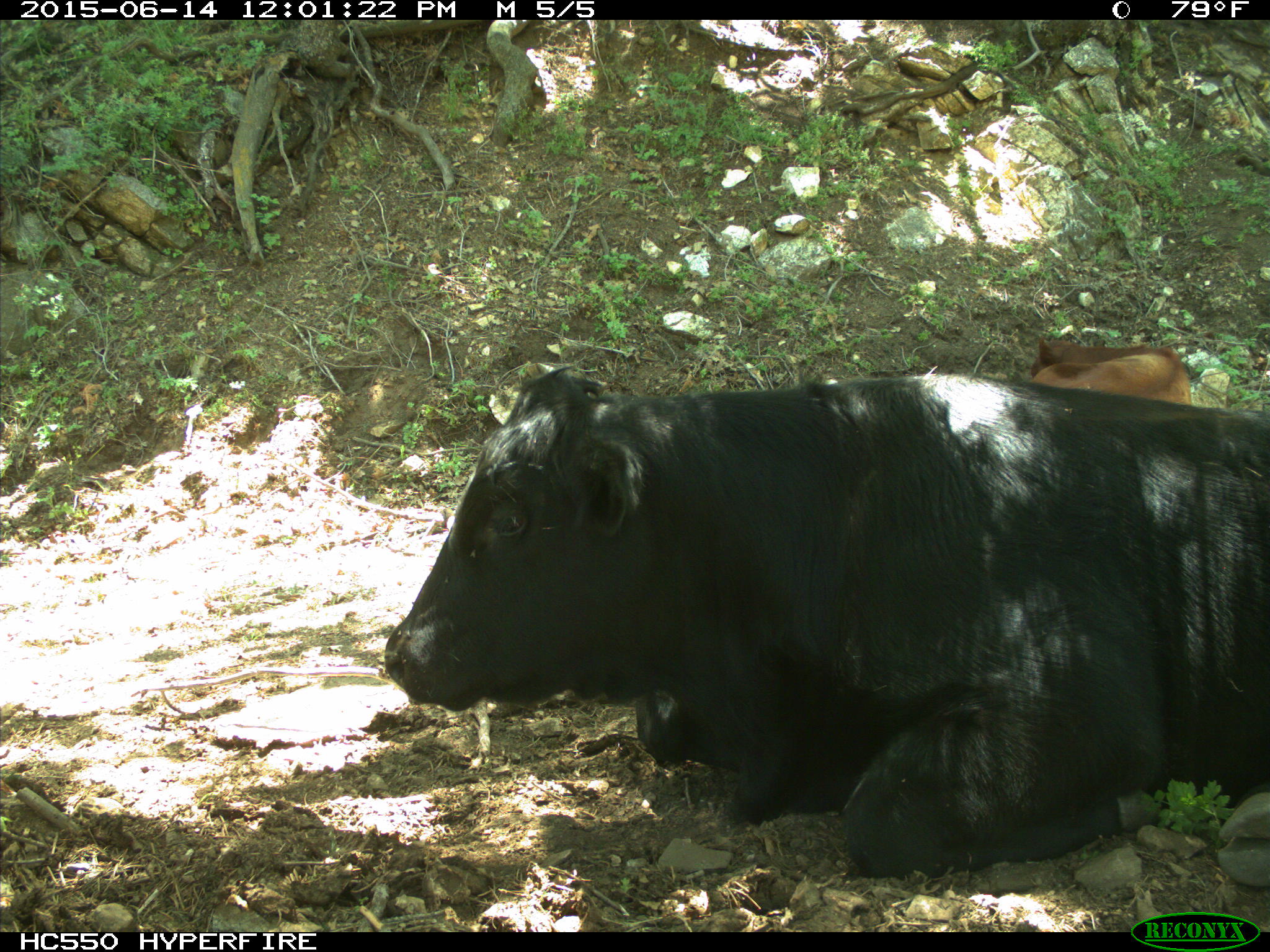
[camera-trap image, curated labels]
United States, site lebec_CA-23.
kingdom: Animalia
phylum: Chordata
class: Mammalia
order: Artiodactyla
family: Bovidae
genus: Bos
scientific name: Bos taurus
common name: domestic cow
Bos taurus (domestic cow).